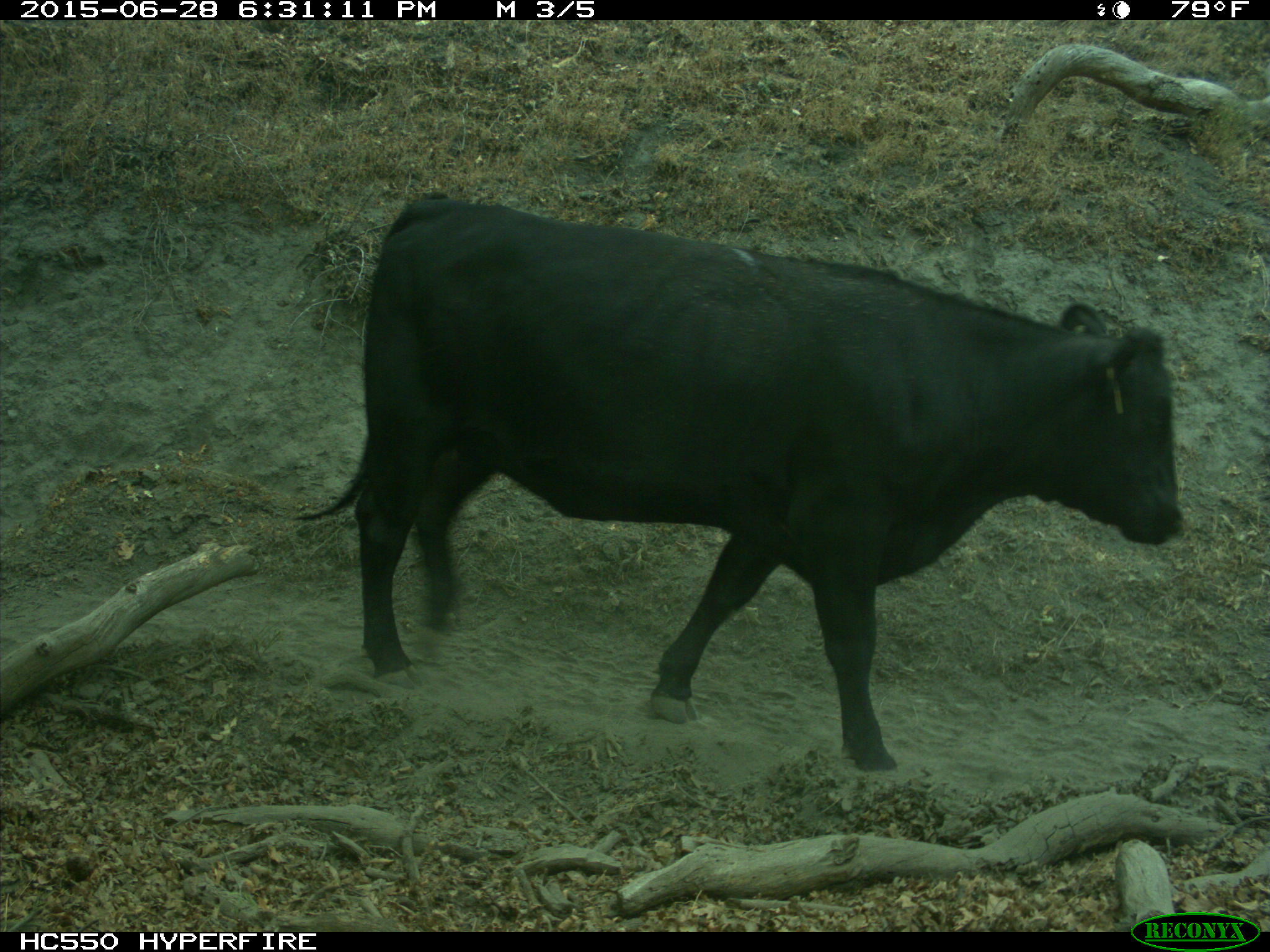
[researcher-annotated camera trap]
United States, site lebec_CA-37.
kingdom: Animalia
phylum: Chordata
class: Mammalia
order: Artiodactyla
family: Bovidae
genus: Bos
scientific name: Bos taurus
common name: domestic cow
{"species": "Bos taurus (domestic cow)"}